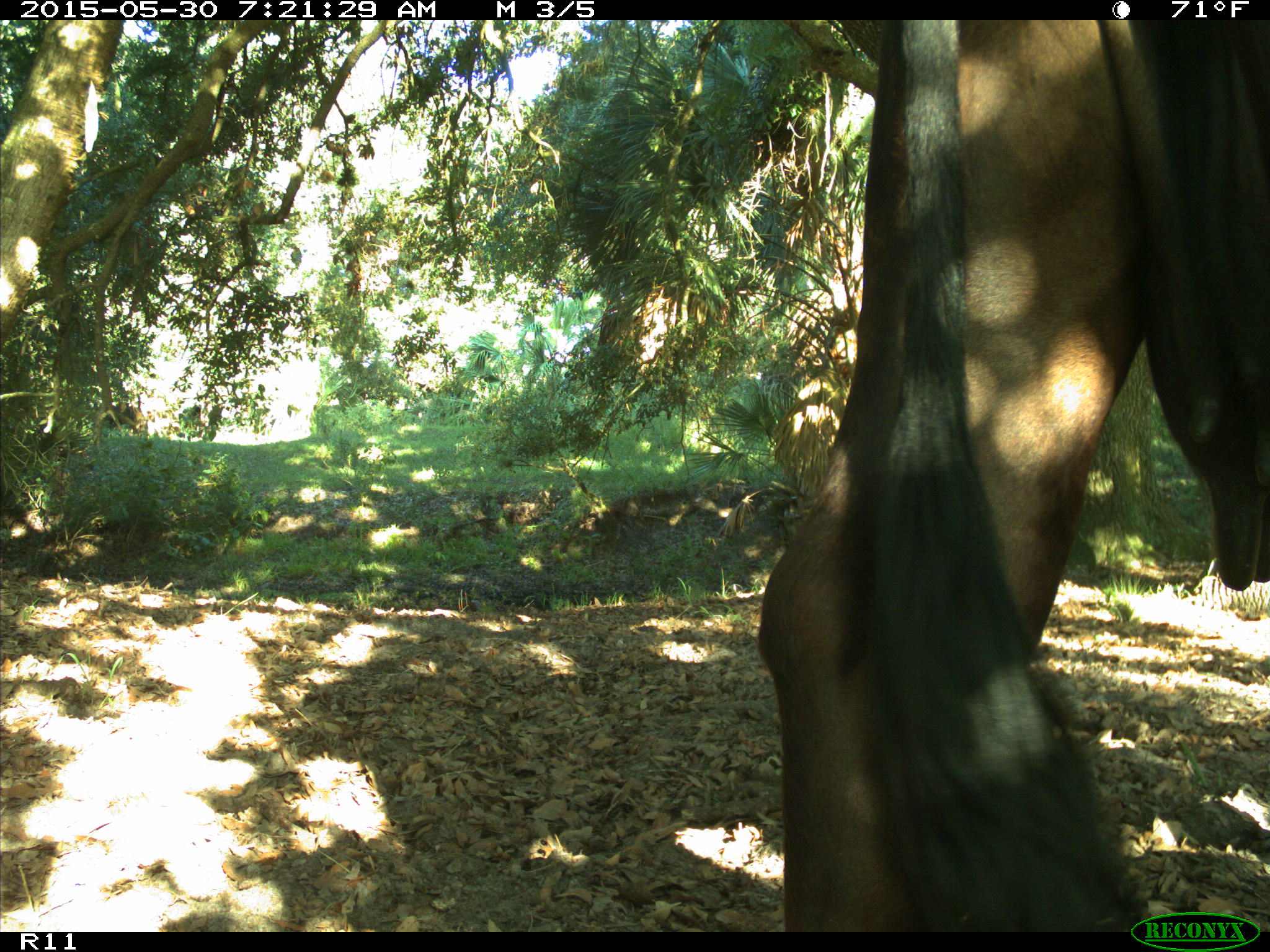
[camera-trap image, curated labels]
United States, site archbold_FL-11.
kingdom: Animalia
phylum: Chordata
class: Mammalia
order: Artiodactyla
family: Bovidae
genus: Bos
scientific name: Bos taurus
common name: domestic cow